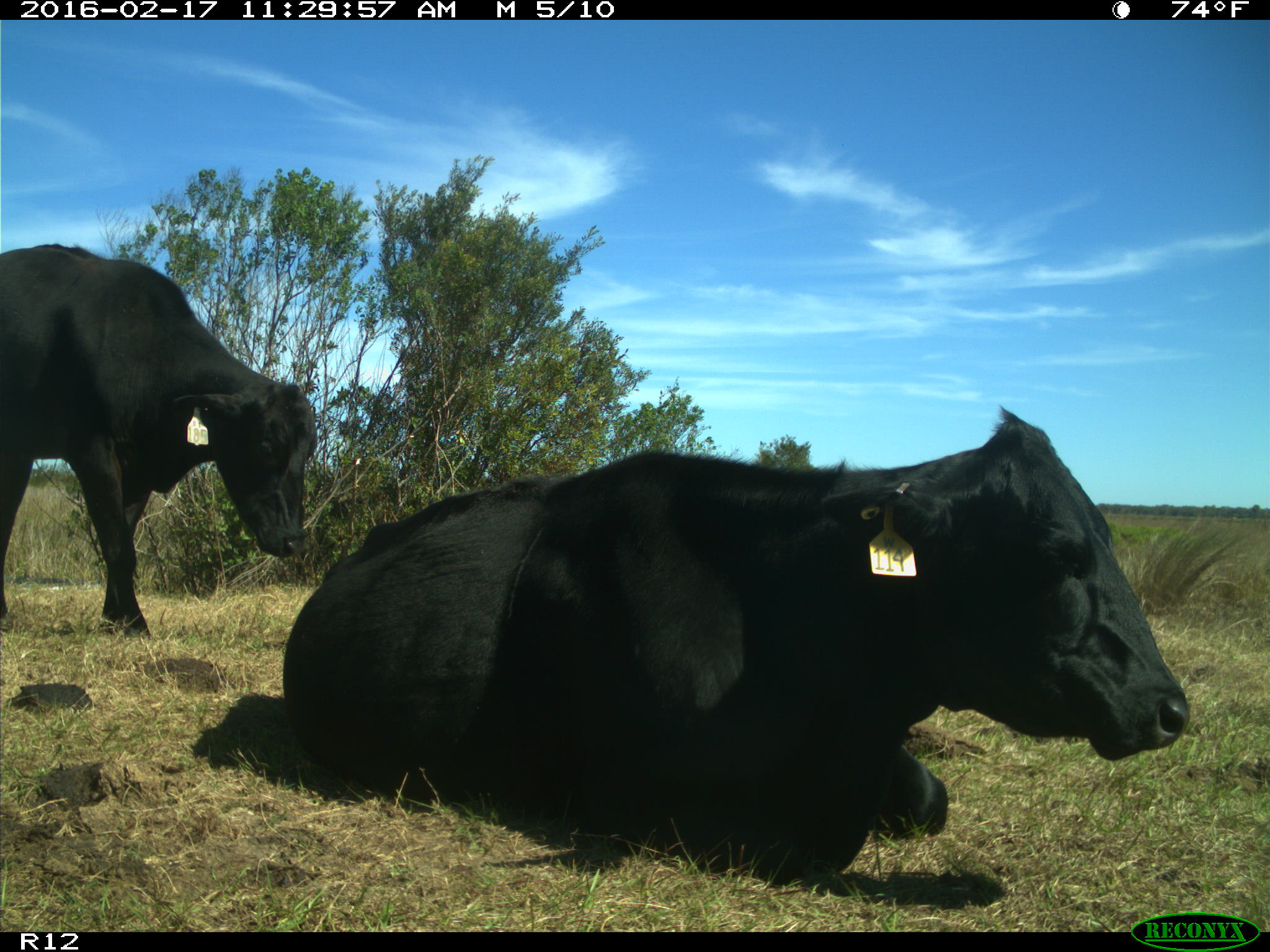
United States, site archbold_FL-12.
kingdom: Animalia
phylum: Chordata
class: Mammalia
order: Artiodactyla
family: Bovidae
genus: Bos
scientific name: Bos taurus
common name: domestic cow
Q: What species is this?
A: Bos taurus (domestic cow).